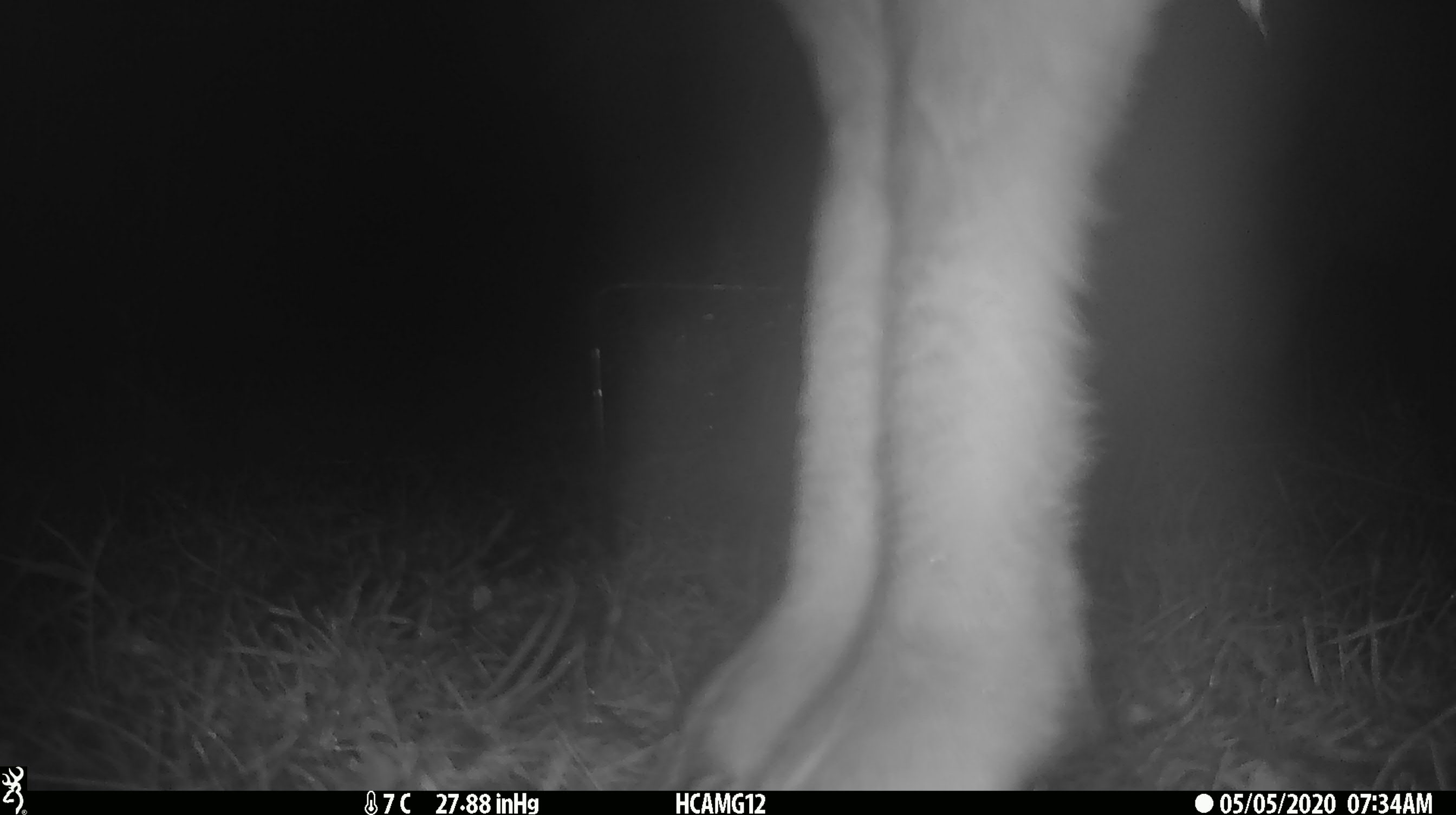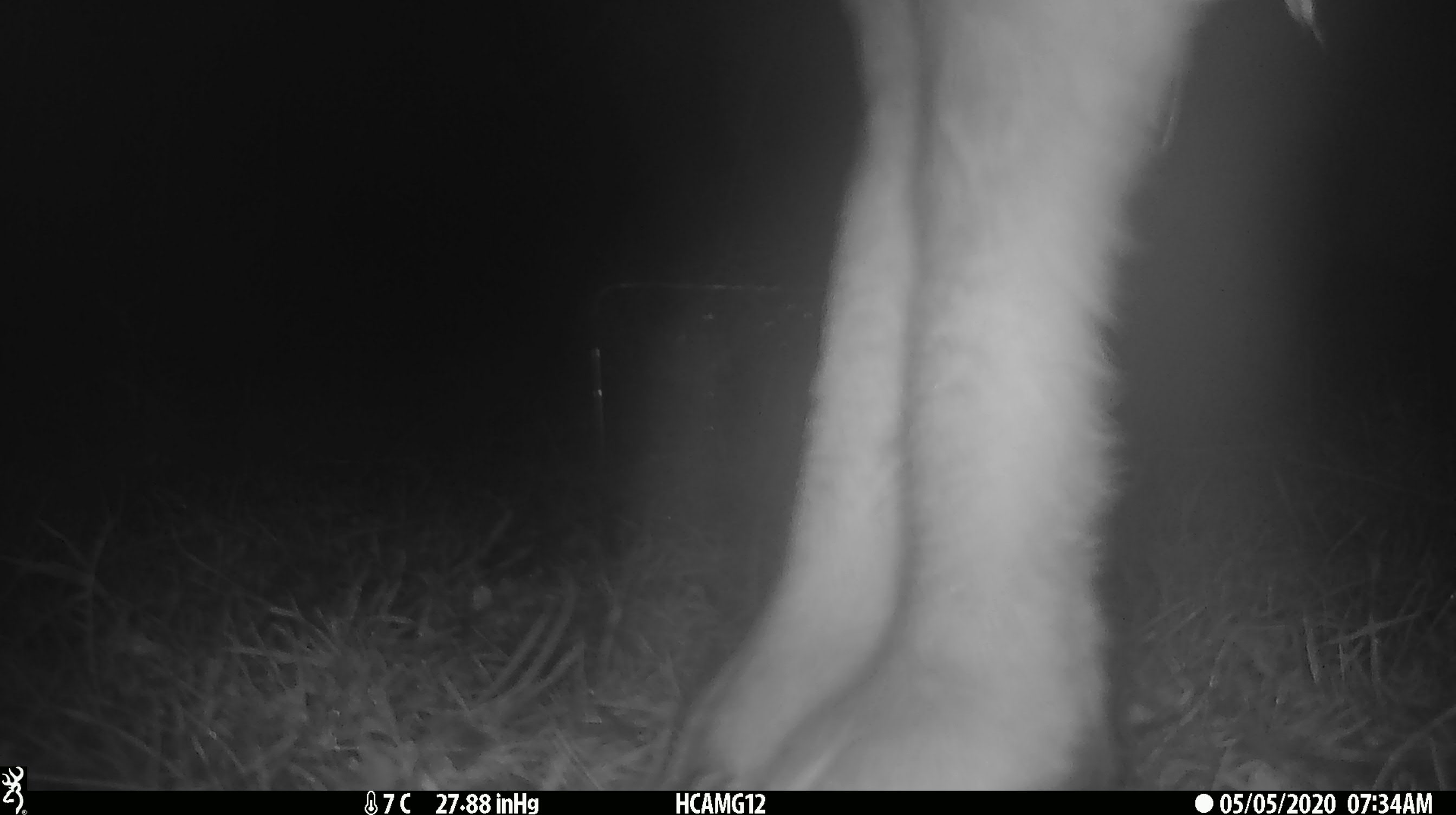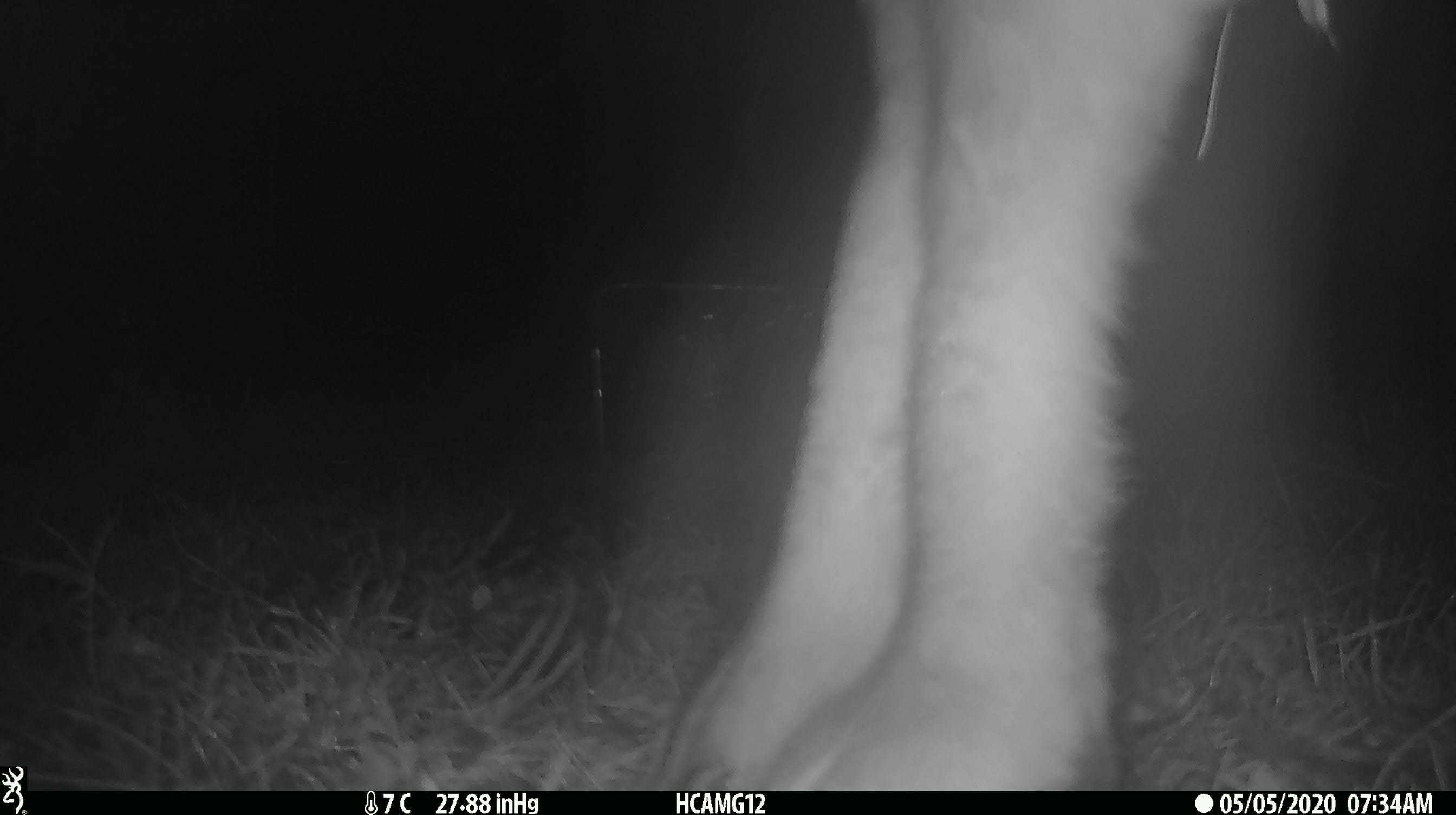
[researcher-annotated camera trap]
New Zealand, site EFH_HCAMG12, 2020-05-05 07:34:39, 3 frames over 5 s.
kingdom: Animalia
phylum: Chordata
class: Mammalia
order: Artiodactyla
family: Bovidae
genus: Ovis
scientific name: Ovis aries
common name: domestic sheep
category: sheep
Sheep (domestic sheep) (Ovis aries).